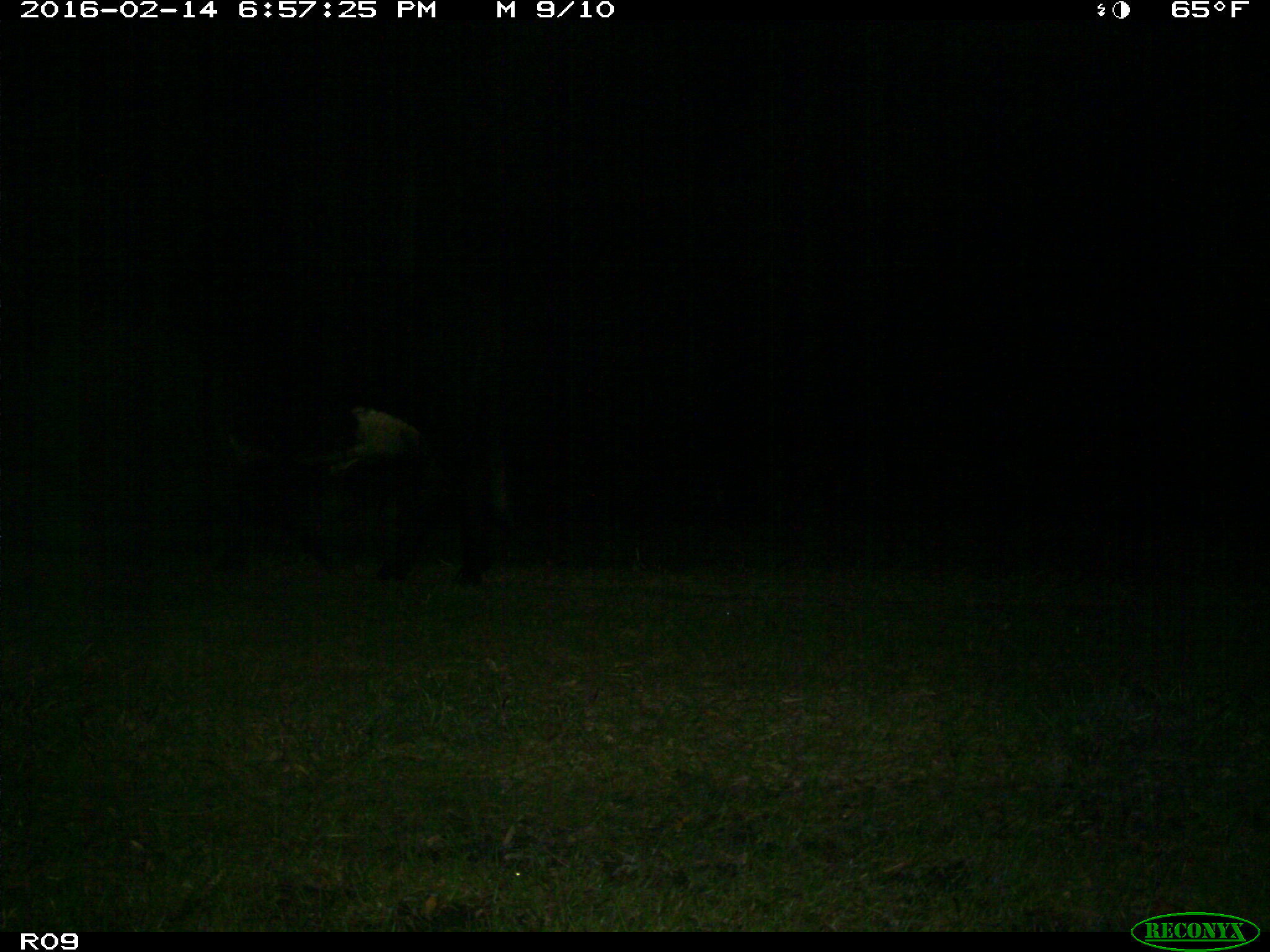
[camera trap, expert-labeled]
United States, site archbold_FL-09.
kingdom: Animalia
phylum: Chordata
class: Mammalia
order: Artiodactyla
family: Bovidae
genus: Bos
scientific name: Bos taurus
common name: domestic cow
Bos taurus (domestic cow).